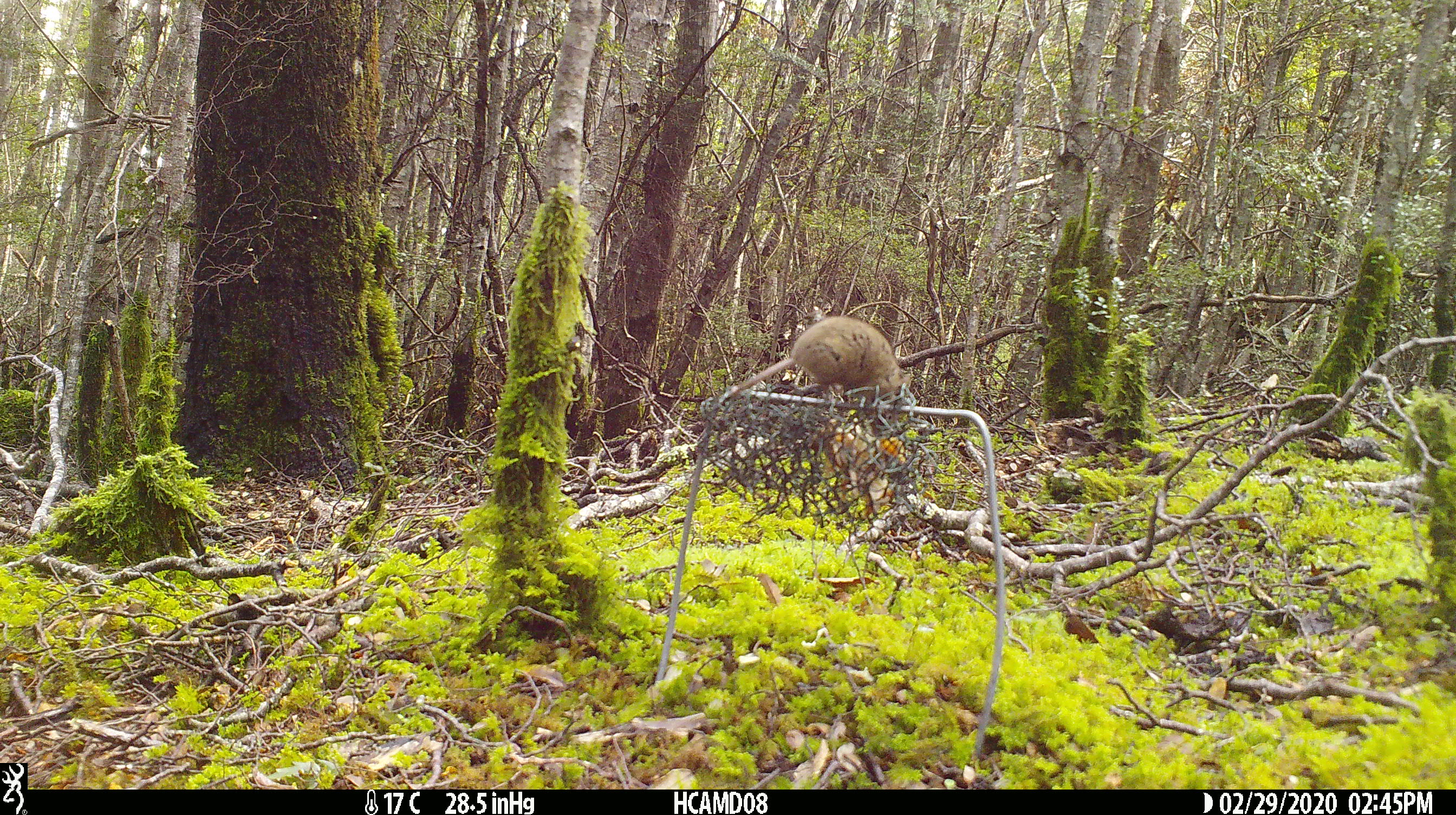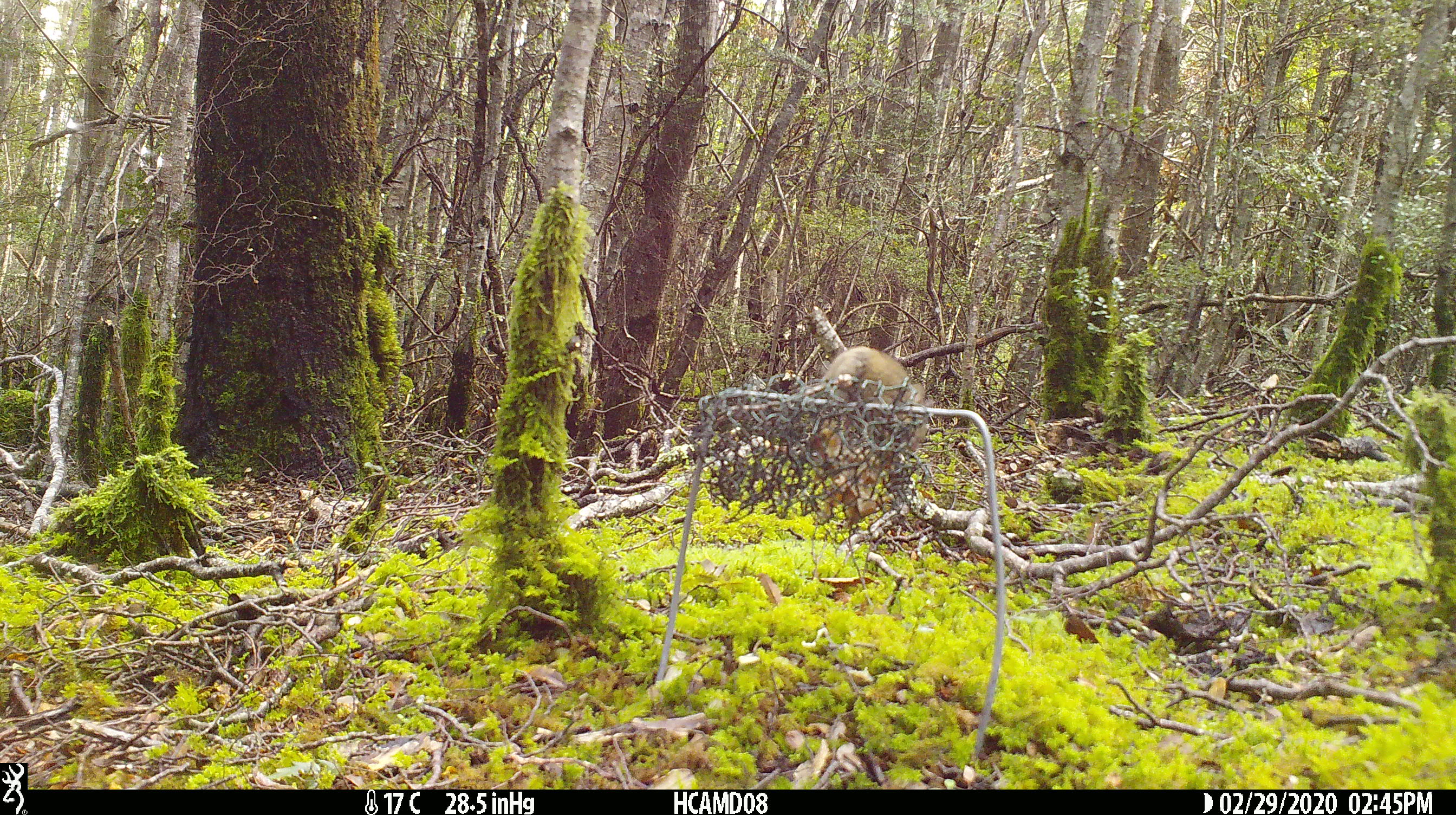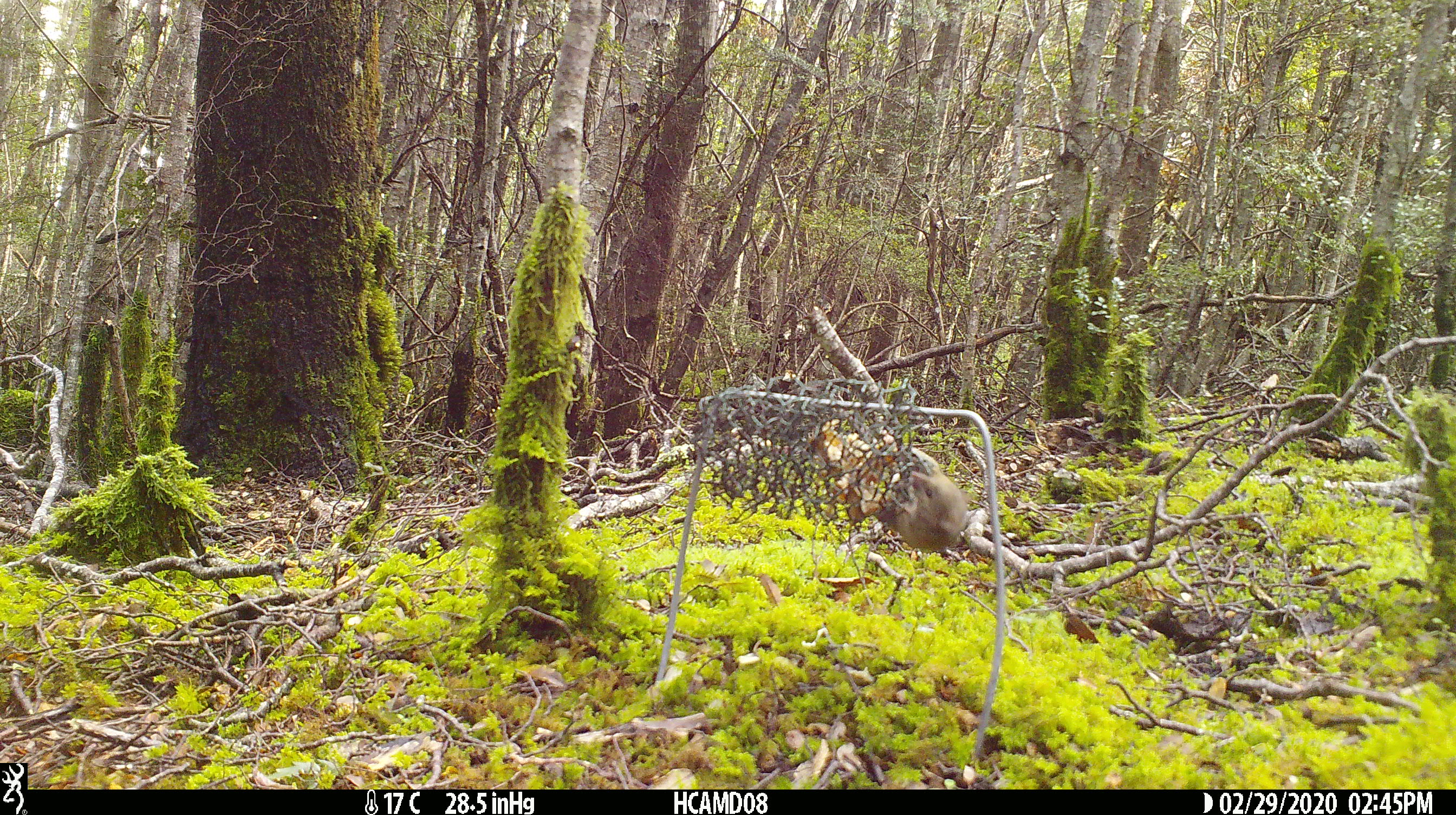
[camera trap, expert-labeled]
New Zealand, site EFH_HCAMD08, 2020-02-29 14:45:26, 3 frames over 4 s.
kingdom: Animalia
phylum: Chordata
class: Mammalia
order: Rodentia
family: Muridae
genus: Mus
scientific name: Mus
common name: mouse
Mouse (Mus).